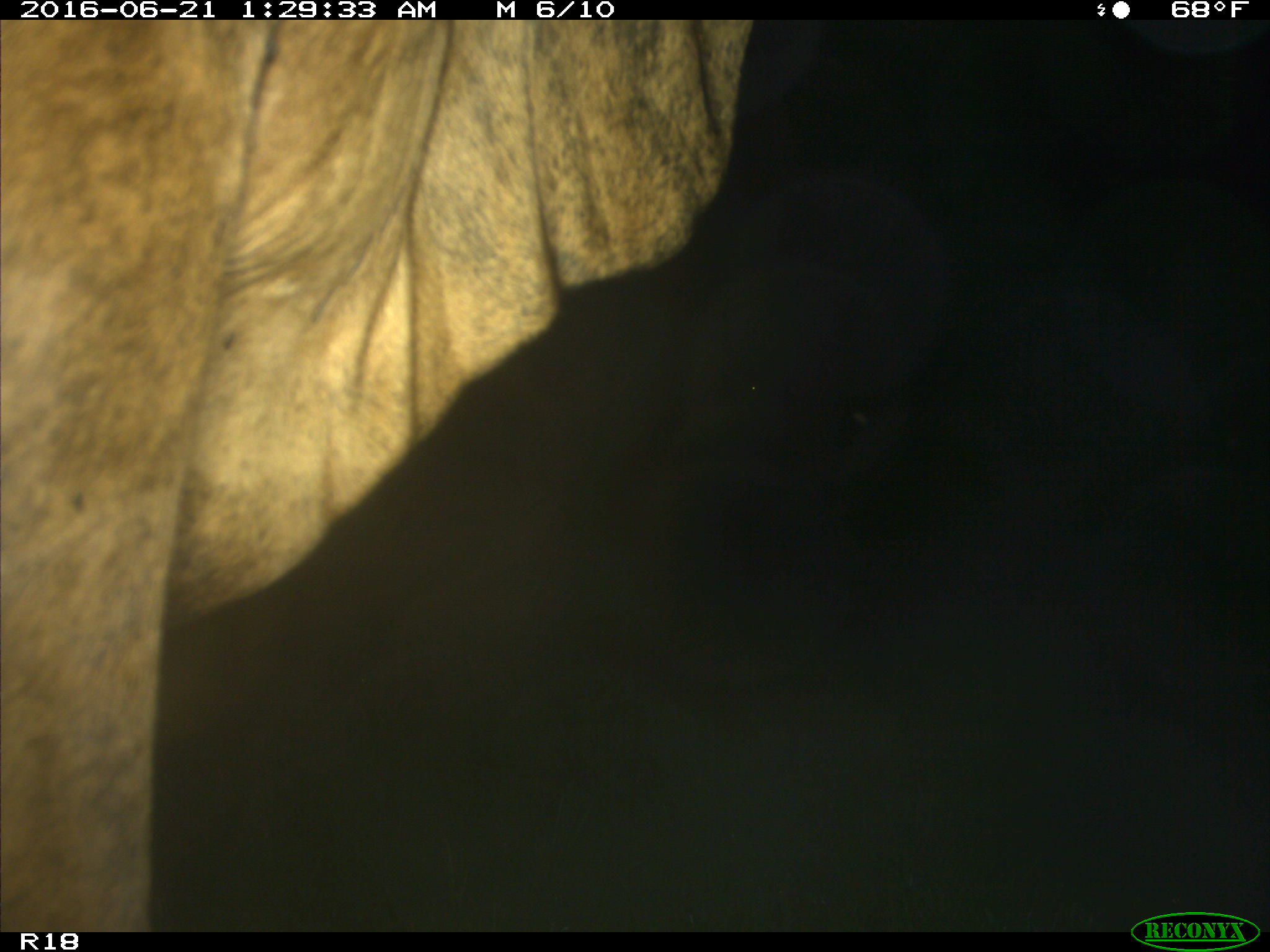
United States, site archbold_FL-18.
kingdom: Animalia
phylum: Chordata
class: Mammalia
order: Artiodactyla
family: Bovidae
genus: Bos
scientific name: Bos taurus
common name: domestic cow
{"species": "Bos taurus (domestic cow)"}